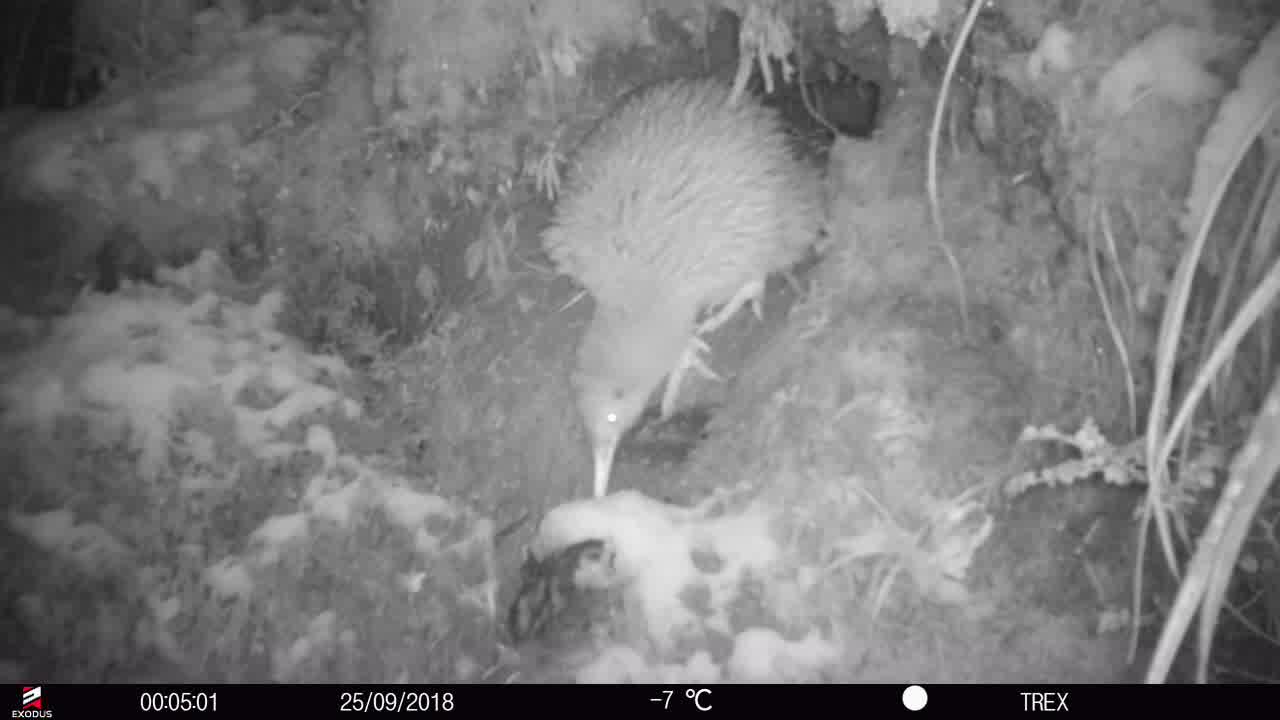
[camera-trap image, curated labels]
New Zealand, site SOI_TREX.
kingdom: Animalia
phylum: Chordata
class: Aves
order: Apterygiformes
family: Apterygidae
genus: Apteryx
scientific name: Apteryx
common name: kiwi